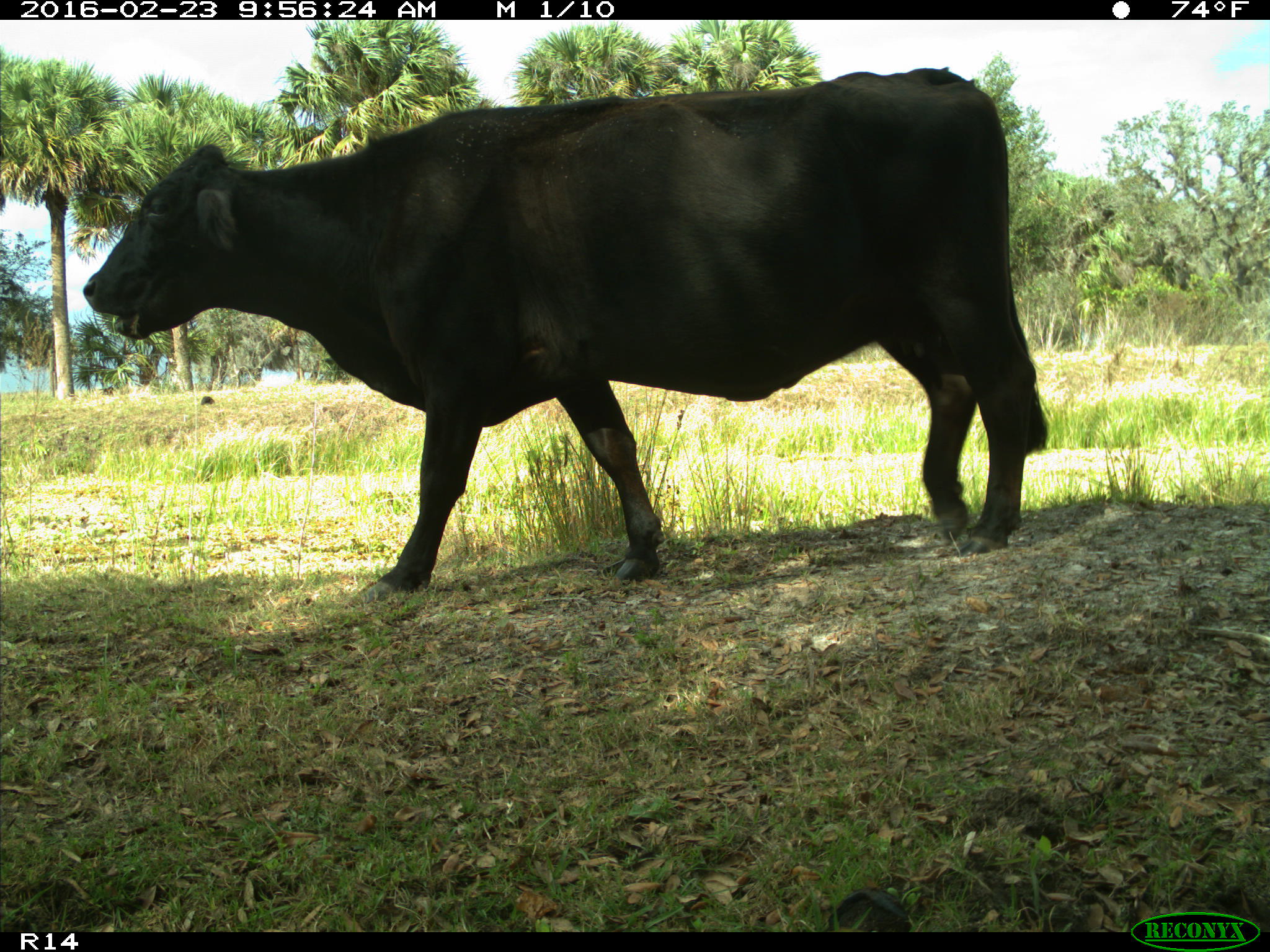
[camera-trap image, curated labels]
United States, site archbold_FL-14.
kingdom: Animalia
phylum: Chordata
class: Mammalia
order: Artiodactyla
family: Bovidae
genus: Bos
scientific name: Bos taurus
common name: domestic cow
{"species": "Bos taurus (domestic cow)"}